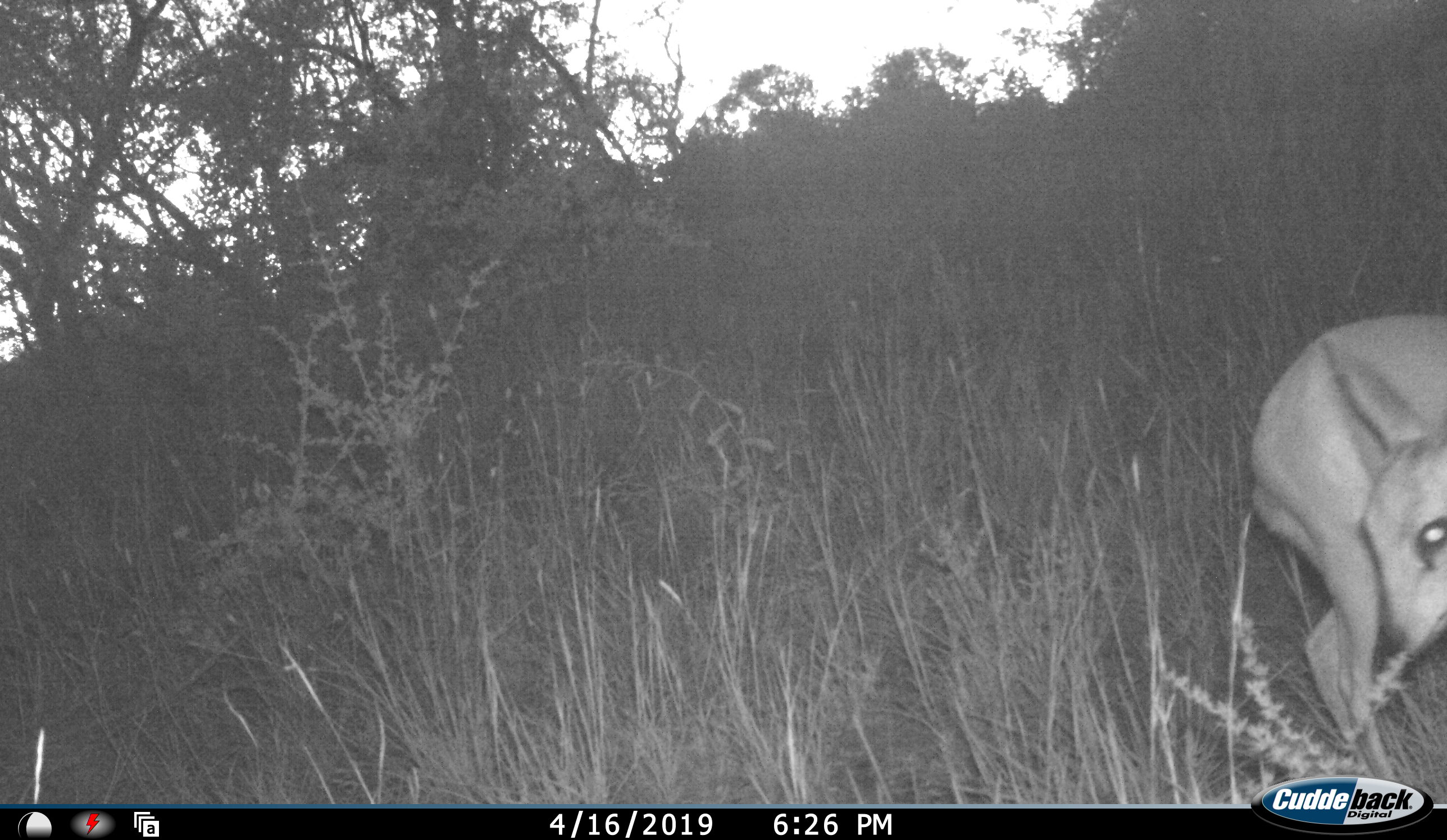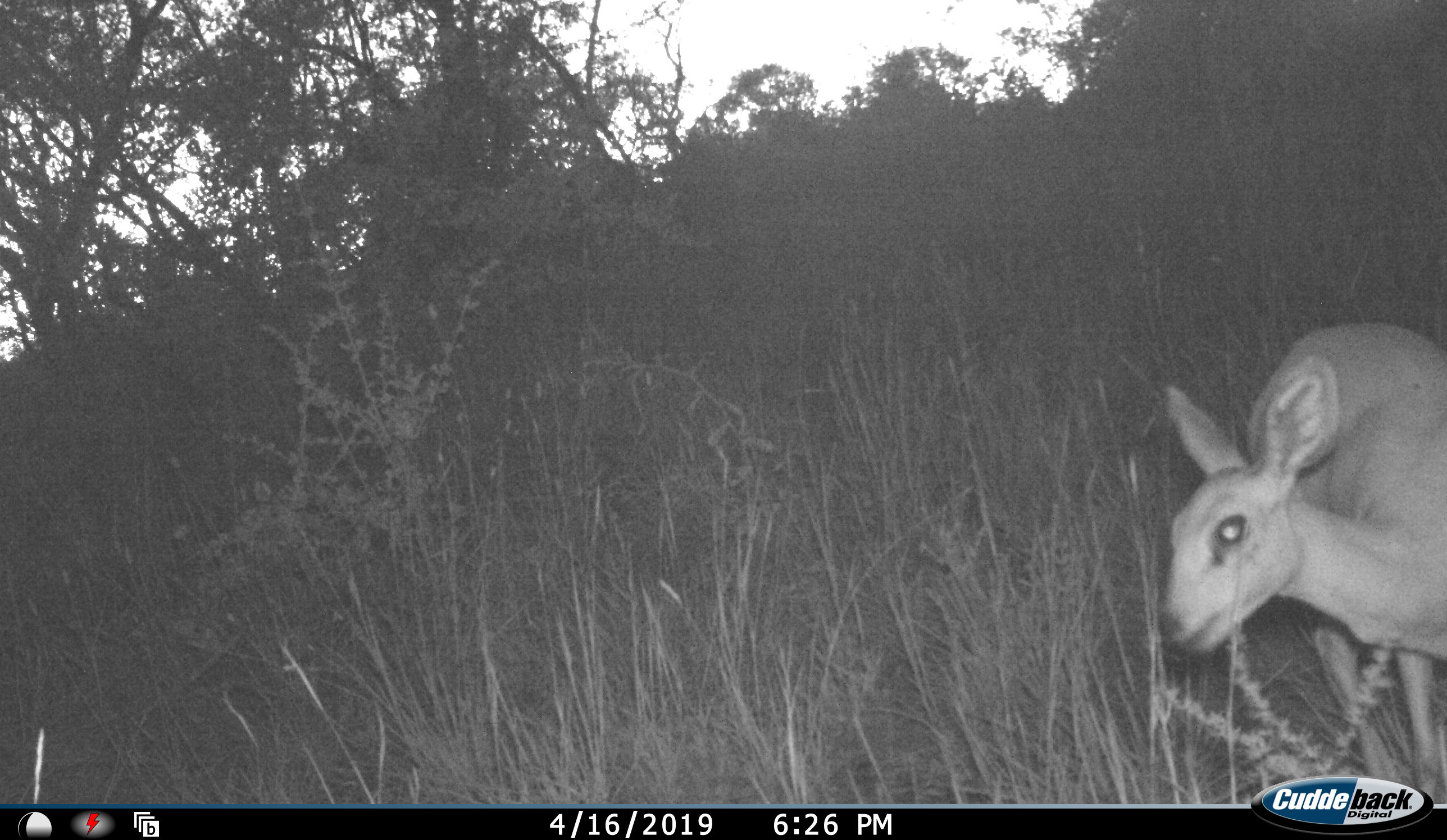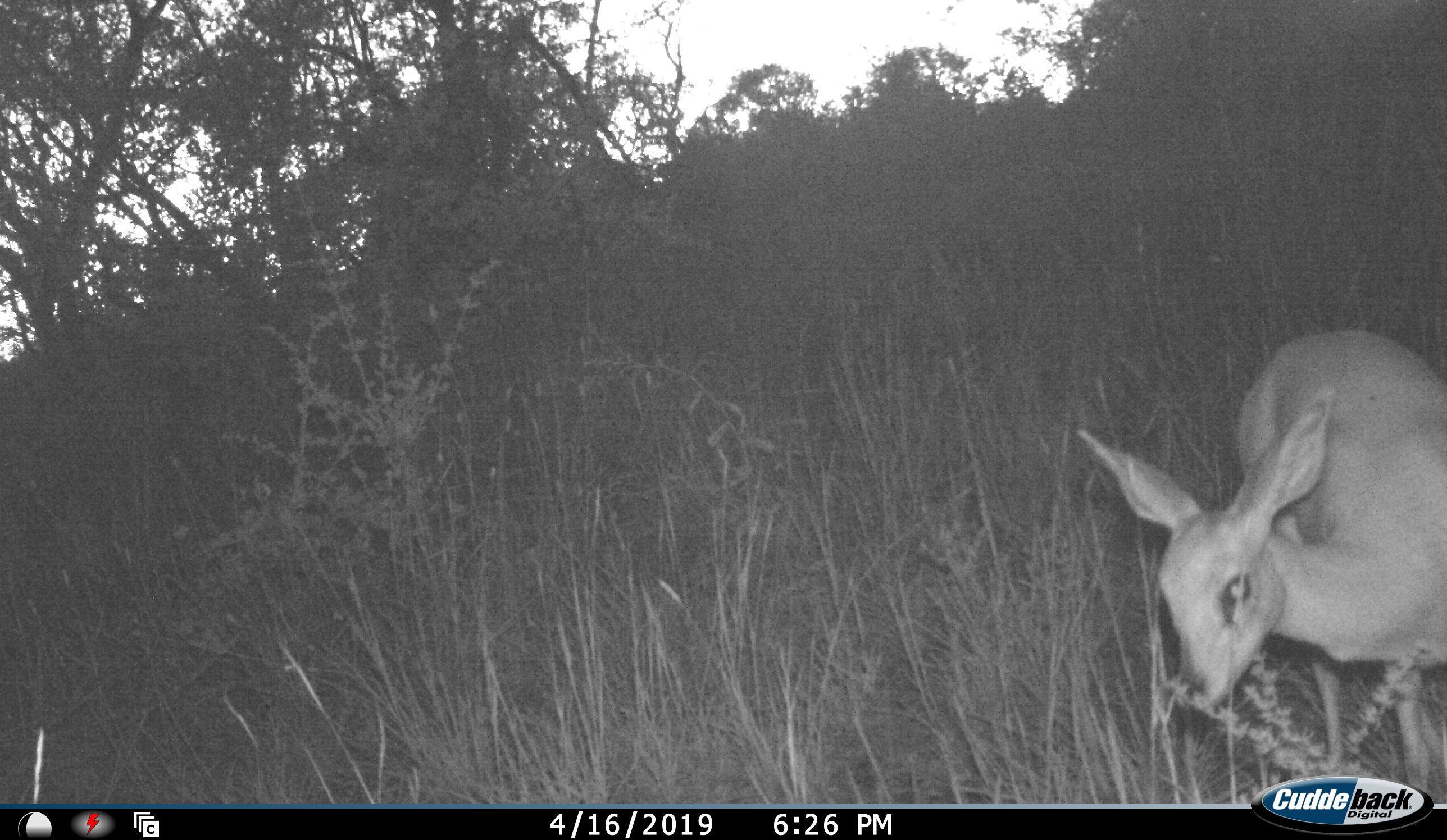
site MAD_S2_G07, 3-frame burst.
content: unidentified animal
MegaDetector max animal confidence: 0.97